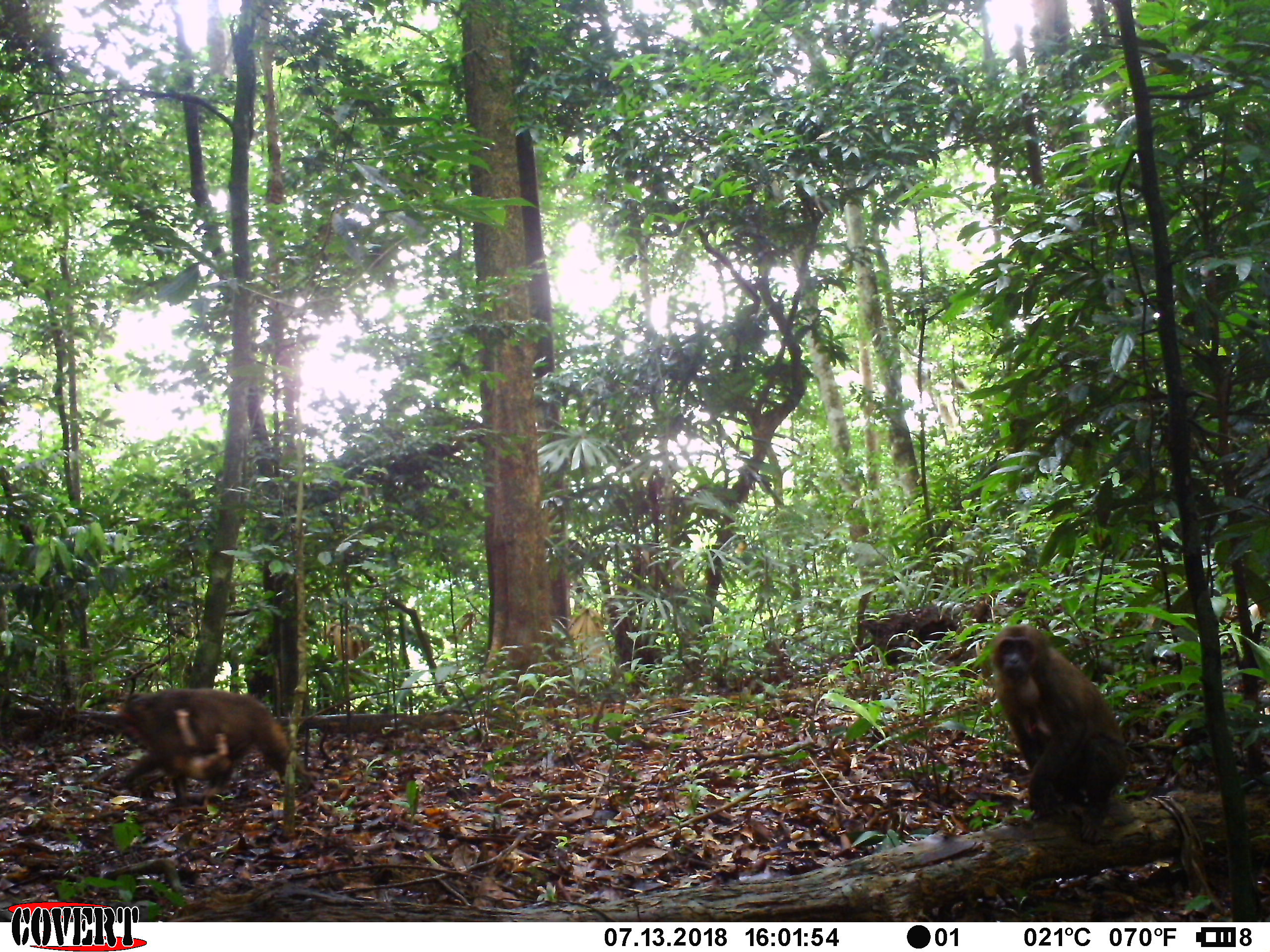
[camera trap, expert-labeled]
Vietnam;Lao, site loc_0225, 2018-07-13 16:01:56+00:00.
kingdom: Animalia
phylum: Chordata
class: Mammalia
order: Primates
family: Cercopithecidae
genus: Macaca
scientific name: Macaca arctoides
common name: stump-tailed macaque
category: stump tailed macaque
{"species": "stump tailed macaque (stump-tailed macaque) (Macaca arctoides)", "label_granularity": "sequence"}